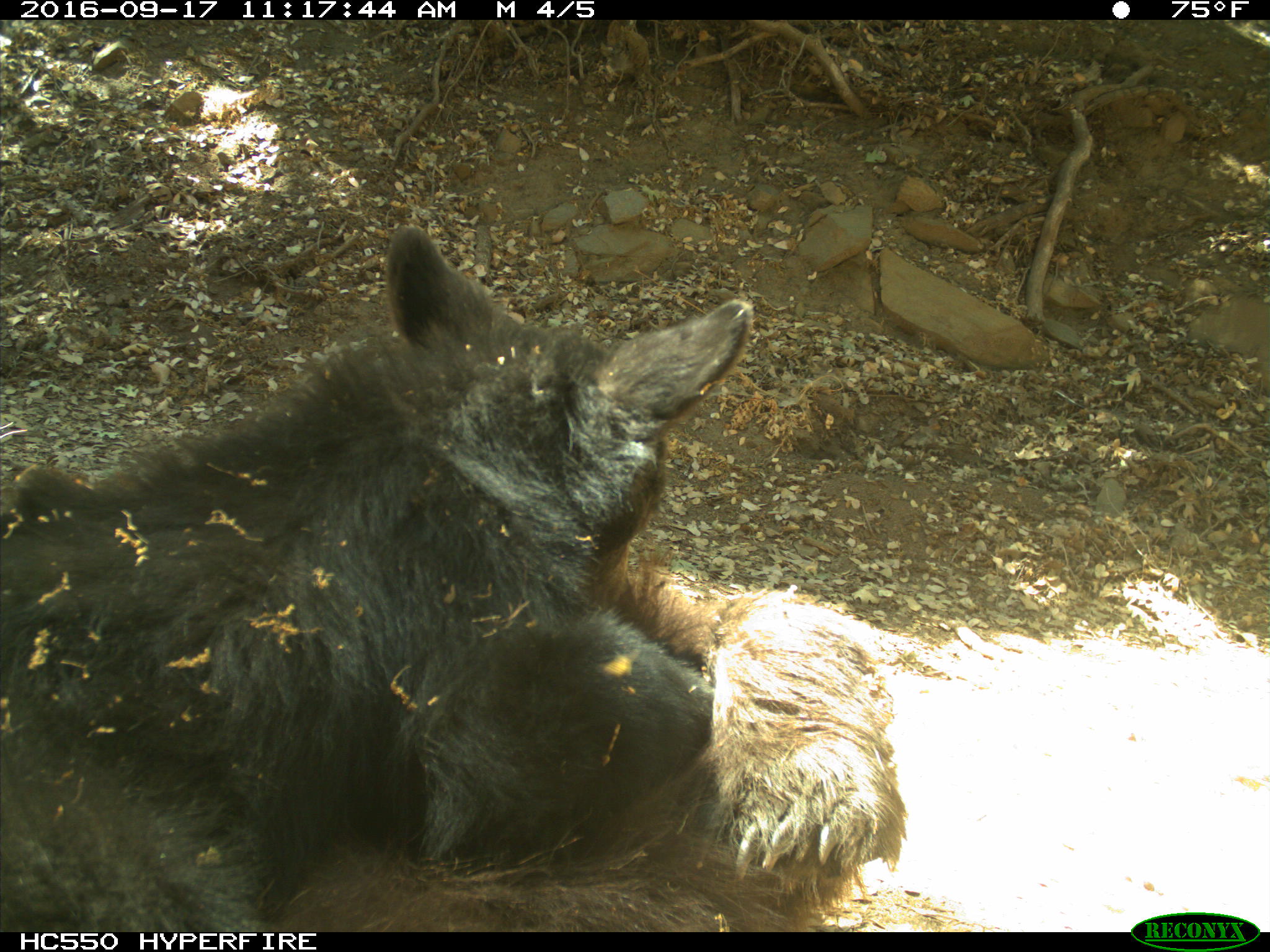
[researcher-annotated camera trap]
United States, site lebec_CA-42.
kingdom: Animalia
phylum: Chordata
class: Mammalia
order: Carnivora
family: Ursidae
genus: Ursus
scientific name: Ursus americanus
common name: american black bear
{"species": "Ursus americanus (american black bear)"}